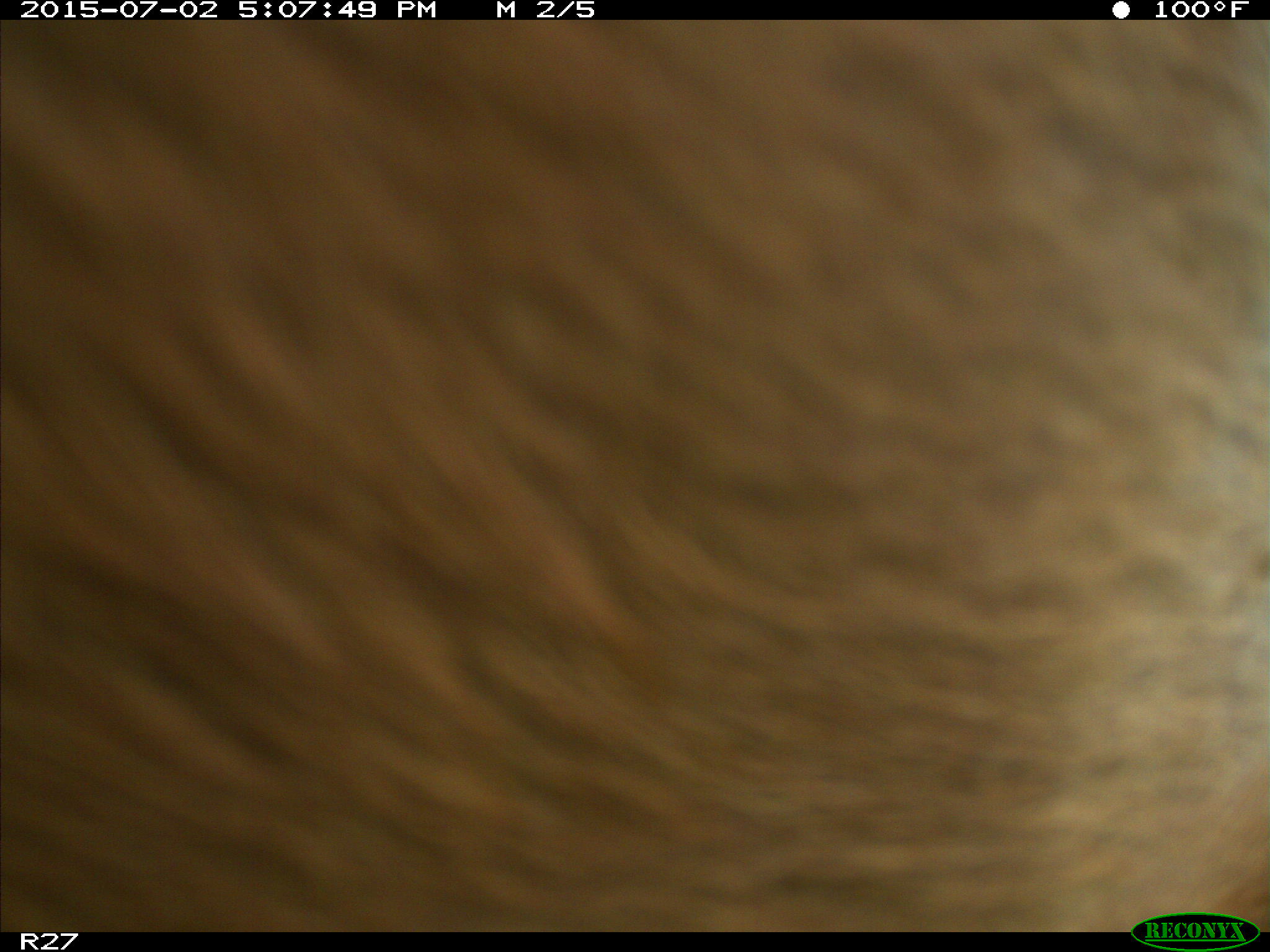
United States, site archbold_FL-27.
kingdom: Animalia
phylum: Chordata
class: Mammalia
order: Artiodactyla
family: Bovidae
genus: Bos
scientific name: Bos taurus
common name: domestic cow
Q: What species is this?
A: Bos taurus (domestic cow).